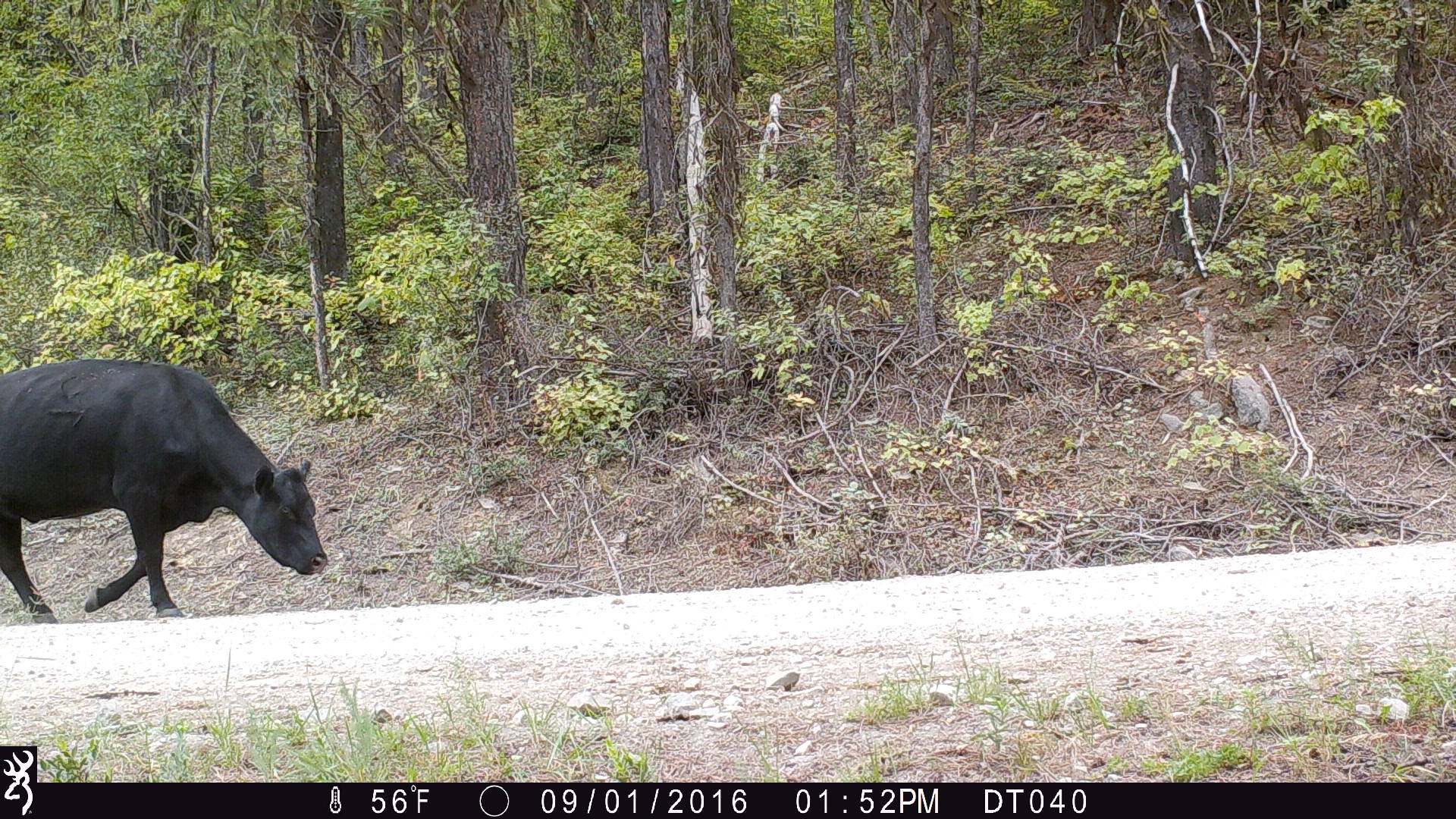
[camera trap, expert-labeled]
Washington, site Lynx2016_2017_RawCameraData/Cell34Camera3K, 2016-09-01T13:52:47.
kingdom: Animalia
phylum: Chordata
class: Mammalia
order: Artiodactyla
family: Bovidae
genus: Bos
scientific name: Bos taurus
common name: domestic cattle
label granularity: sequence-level